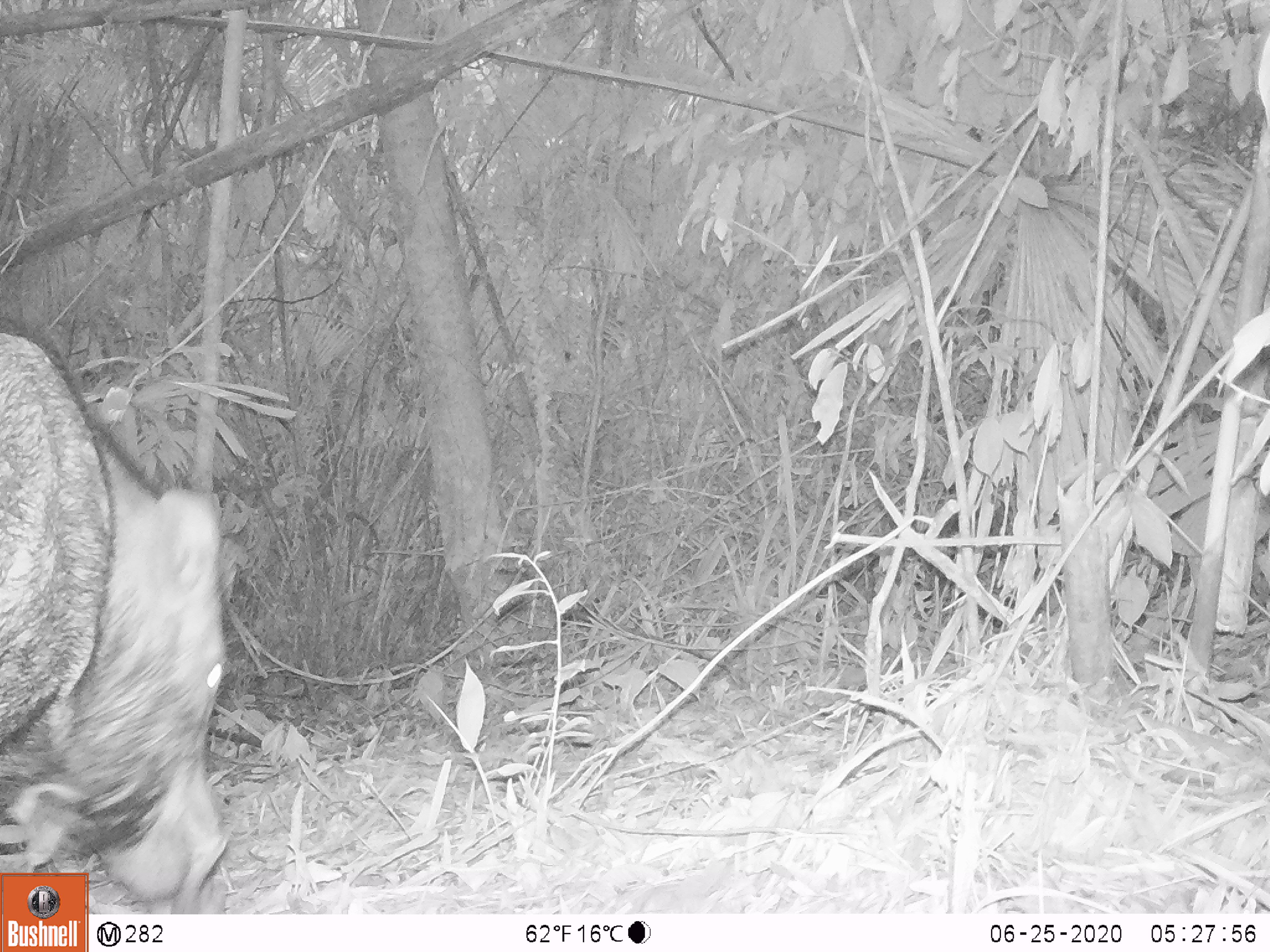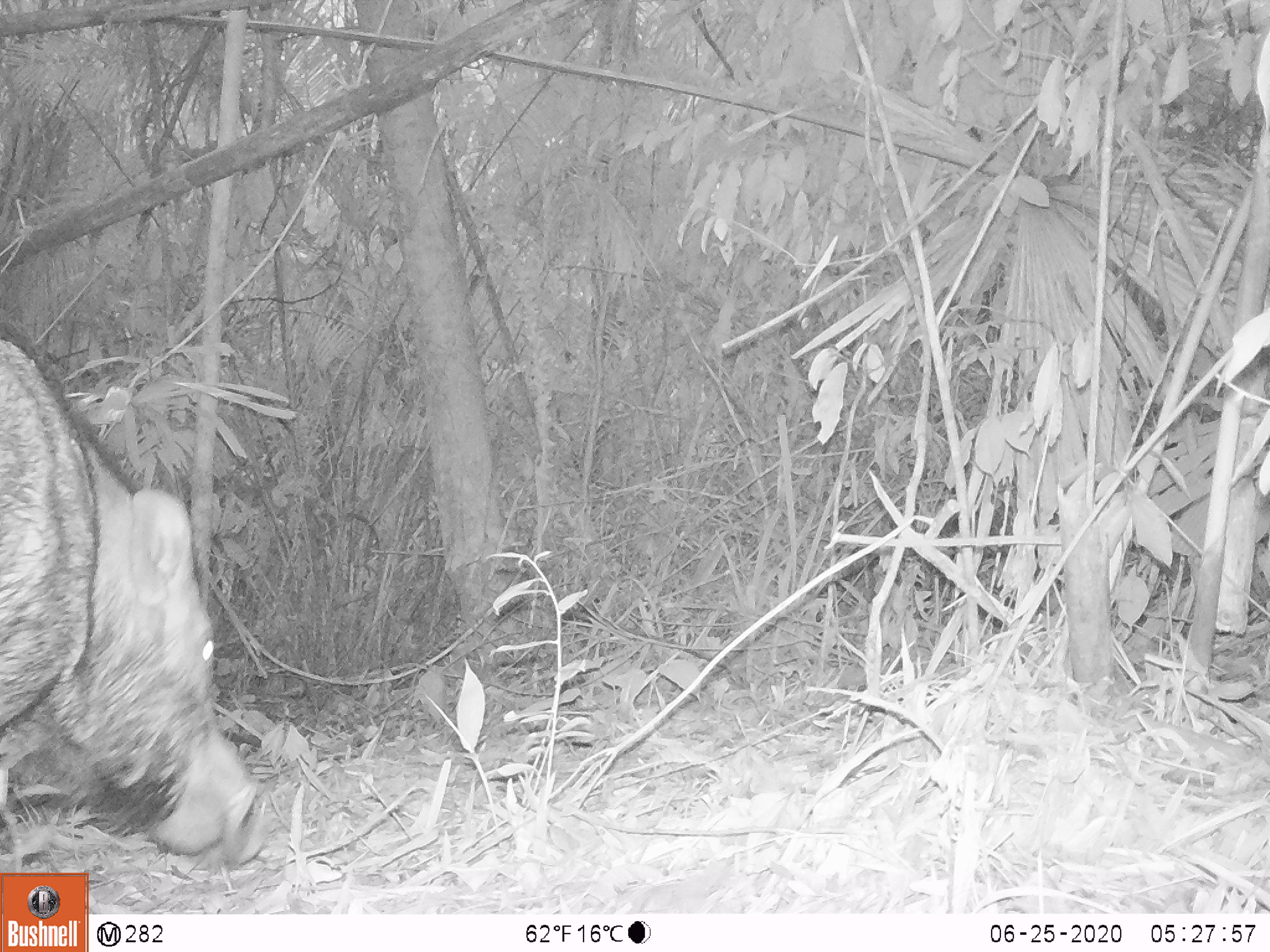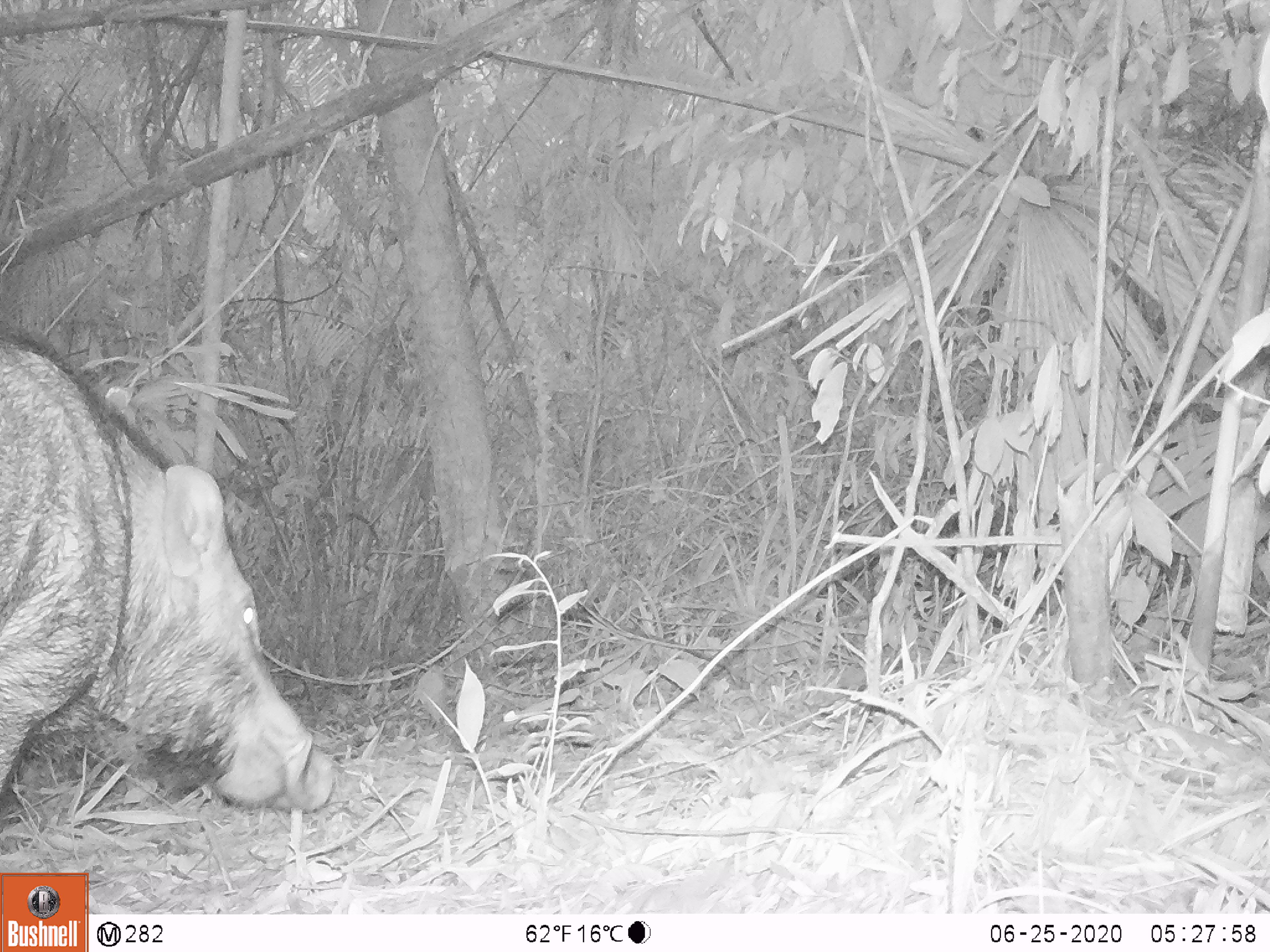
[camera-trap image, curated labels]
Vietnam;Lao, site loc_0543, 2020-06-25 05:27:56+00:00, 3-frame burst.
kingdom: Animalia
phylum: Chordata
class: Mammalia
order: Artiodactyla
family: Suidae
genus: Sus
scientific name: Sus scrofa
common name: eurasian wild pig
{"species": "eurasian wild pig (Sus scrofa)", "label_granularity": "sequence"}